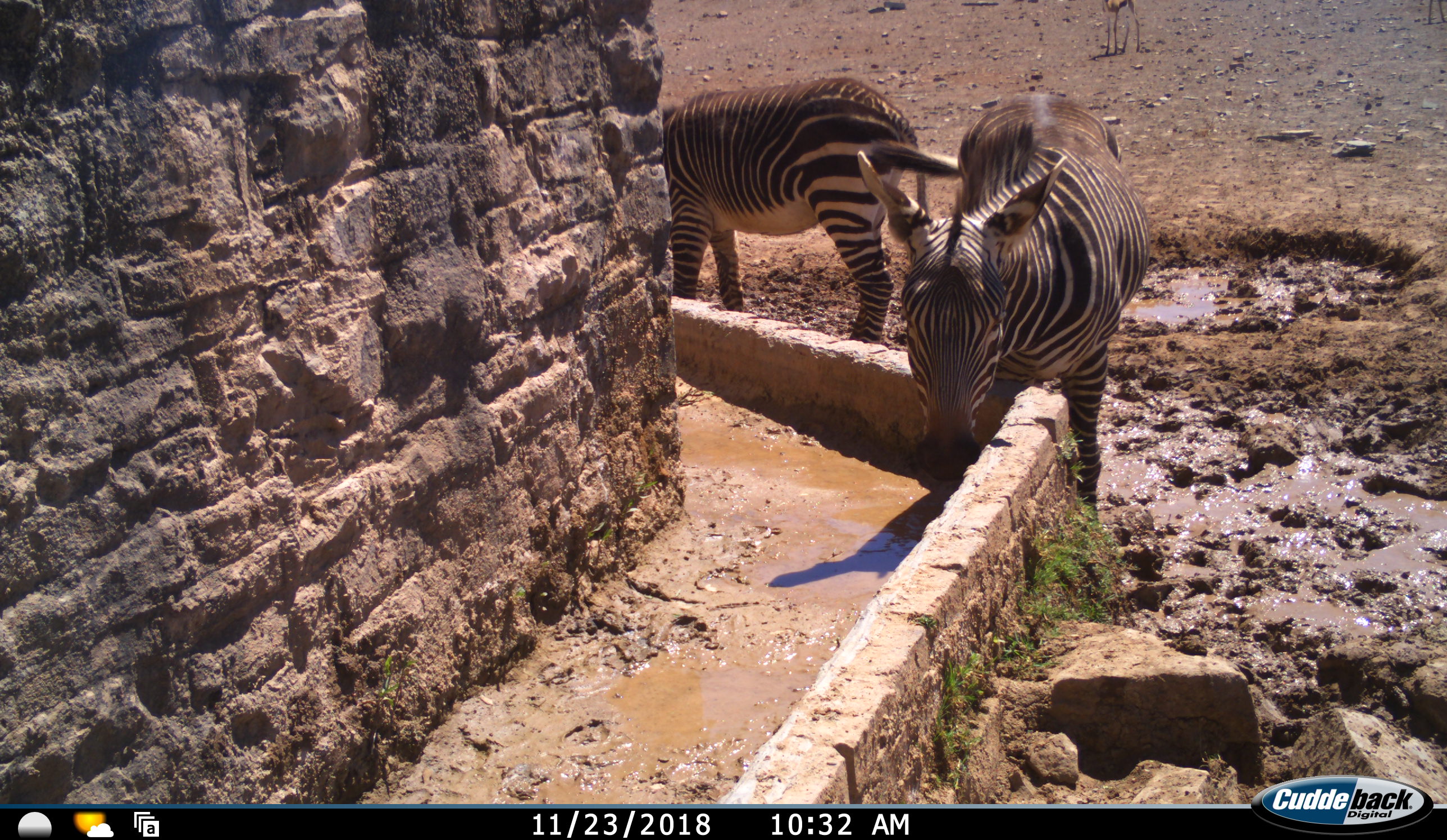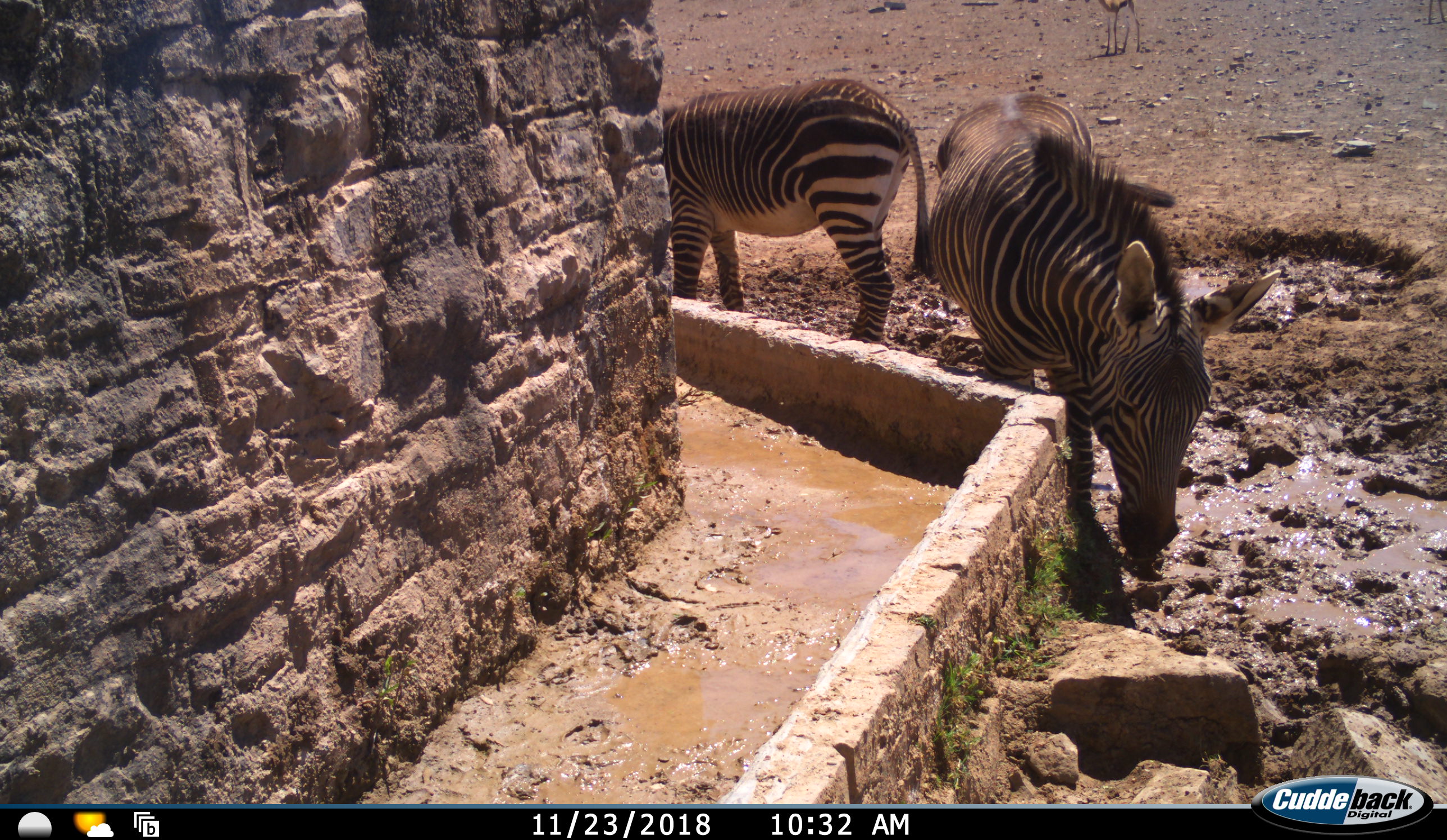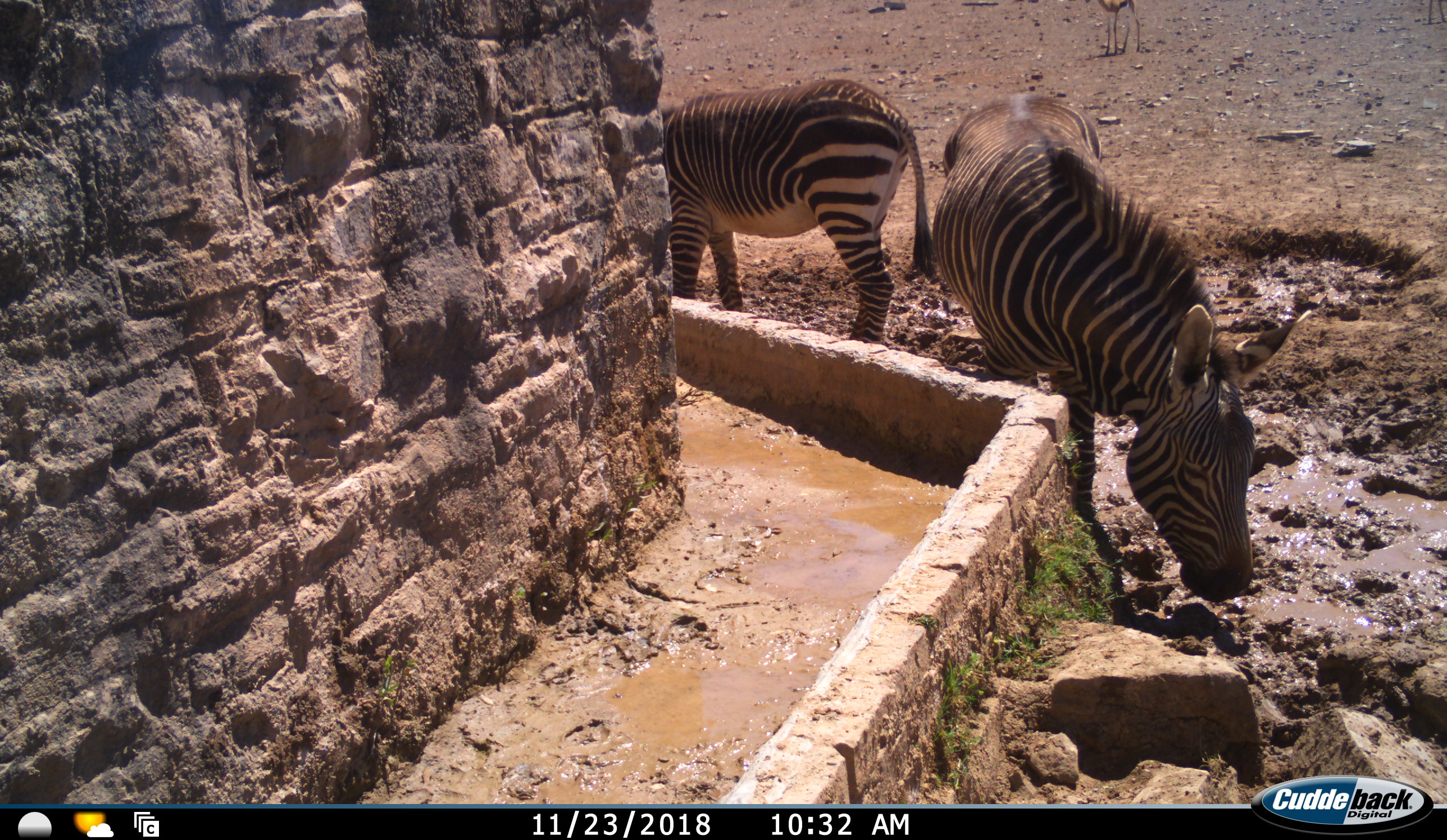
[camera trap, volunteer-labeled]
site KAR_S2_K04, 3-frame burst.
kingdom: Animalia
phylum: Chordata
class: Mammalia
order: Perissodactyla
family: Equidae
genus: Equus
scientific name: Equus zebra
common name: mountain zebra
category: zebramountain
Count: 2.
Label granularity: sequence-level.